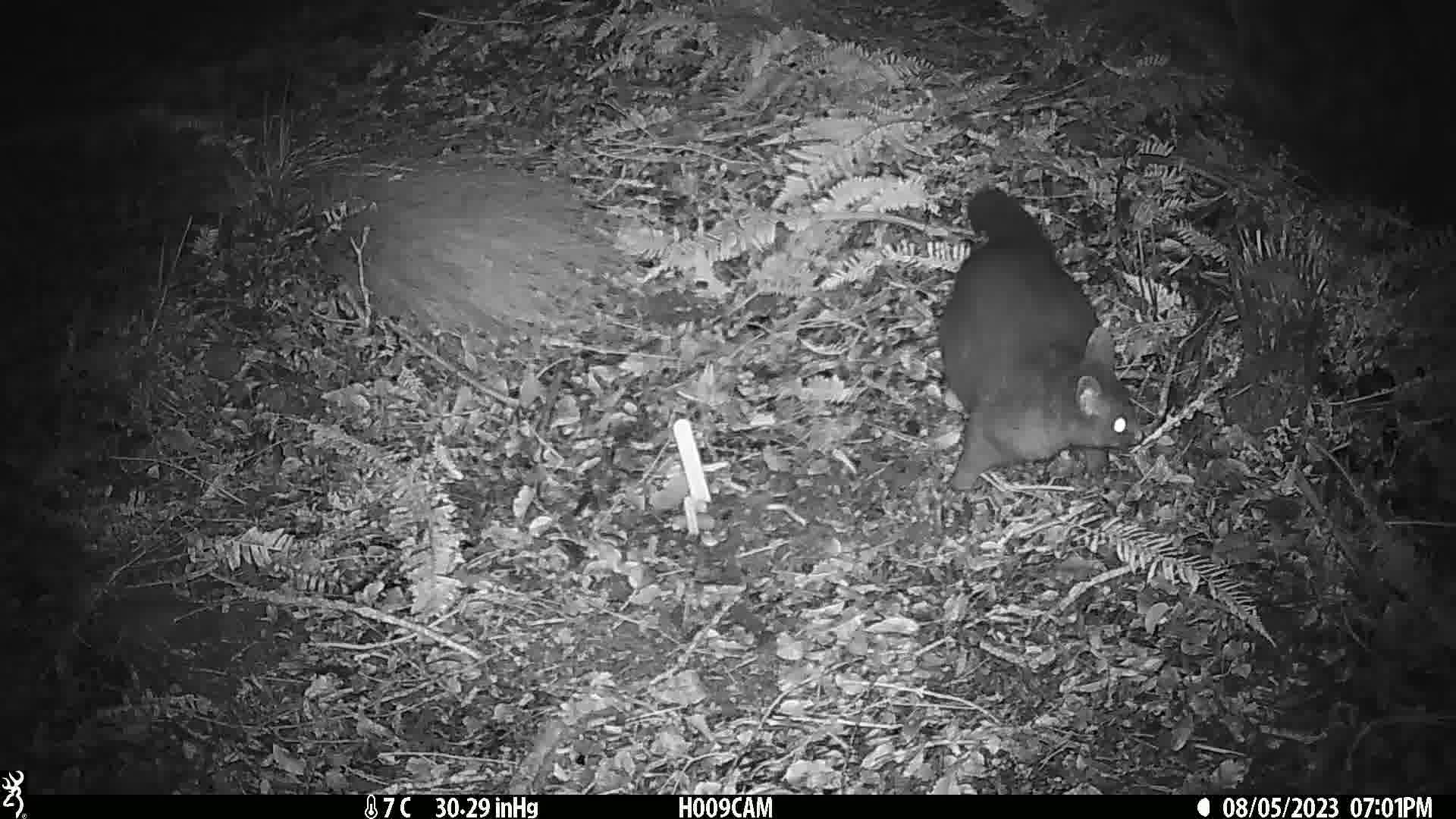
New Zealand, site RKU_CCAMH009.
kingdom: Animalia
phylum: Chordata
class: Mammalia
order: Diprotodontia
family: Phalangeridae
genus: Trichosurus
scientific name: Trichosurus vulpecula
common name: common brushtail possum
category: possum